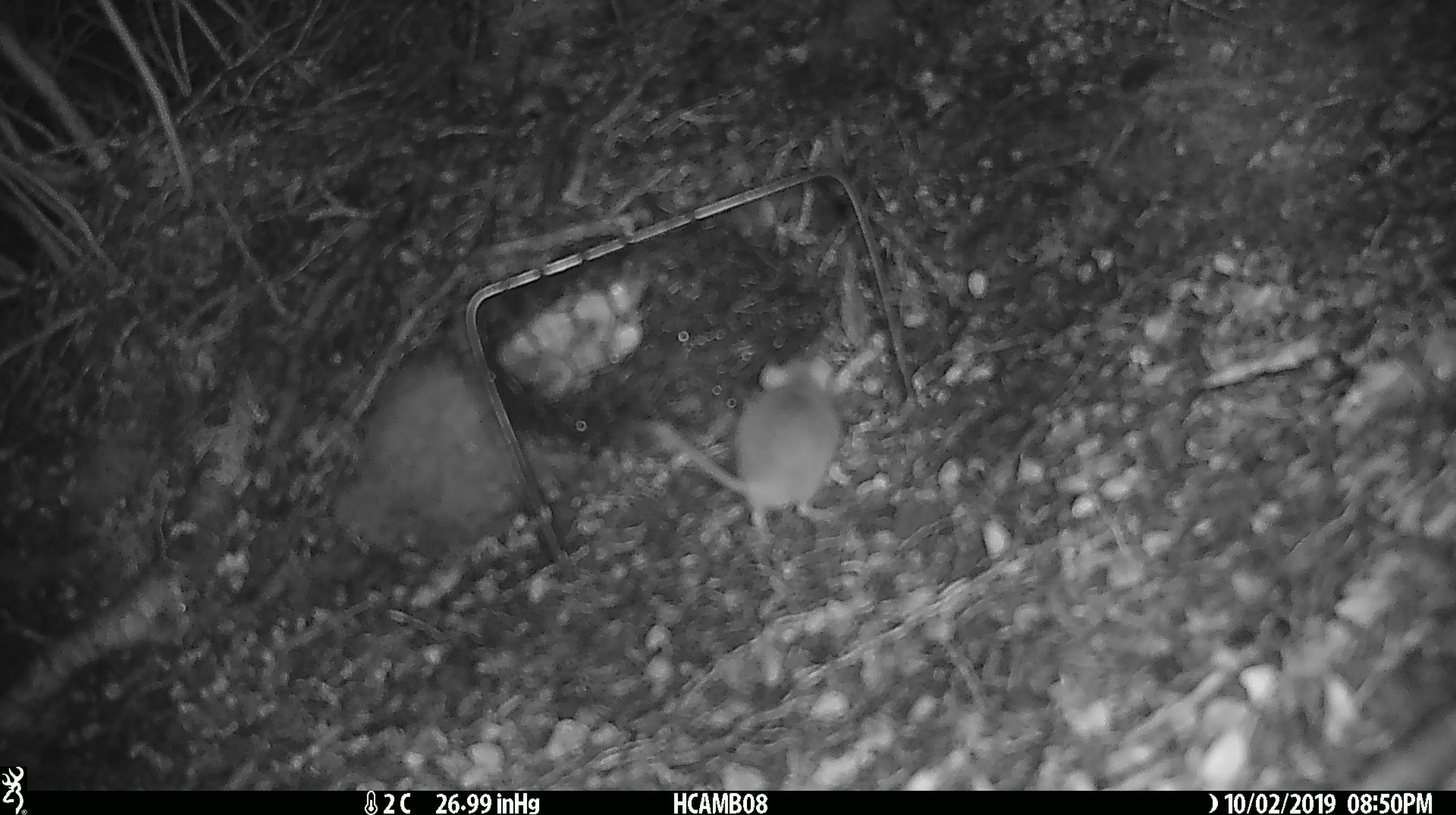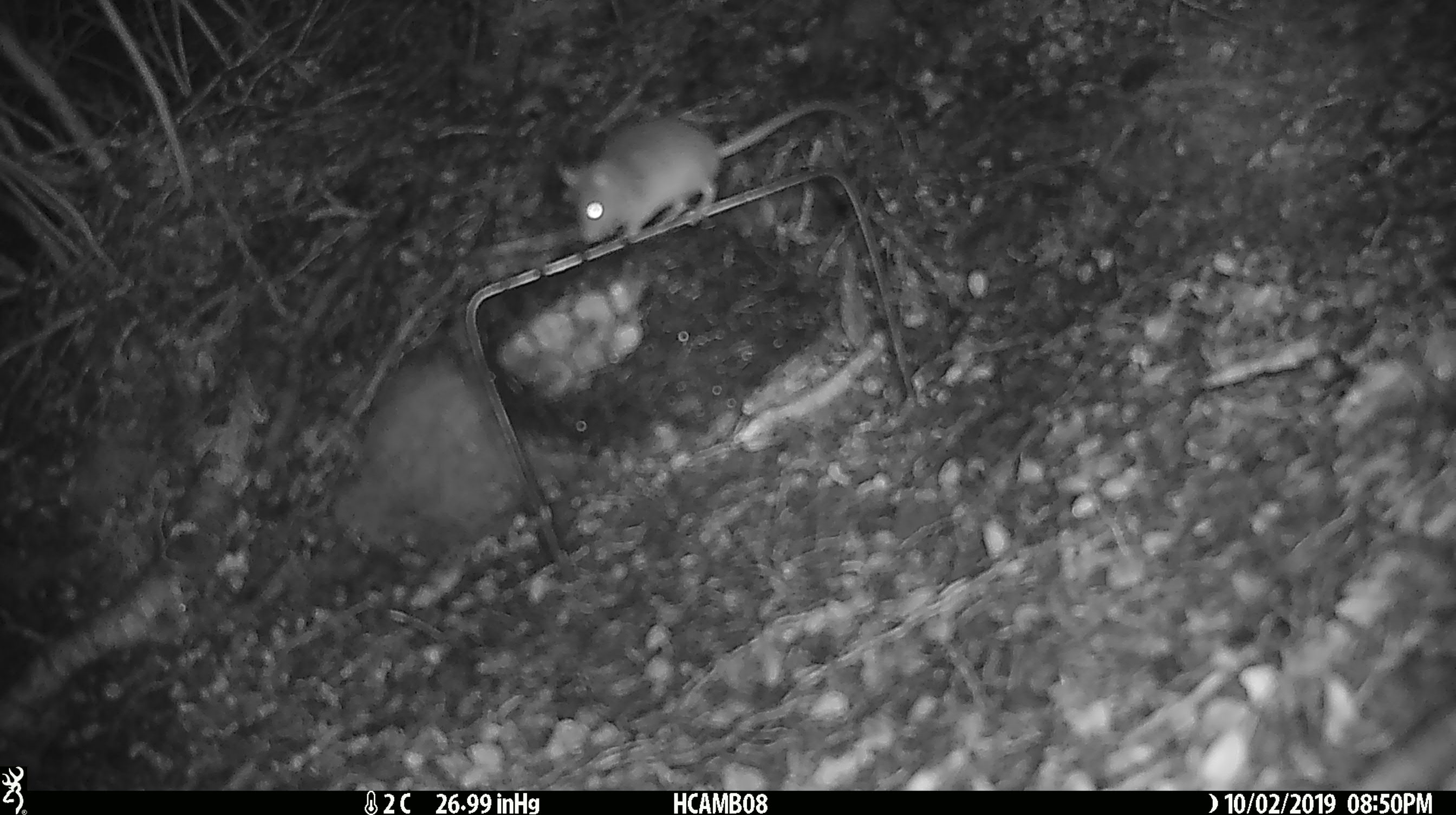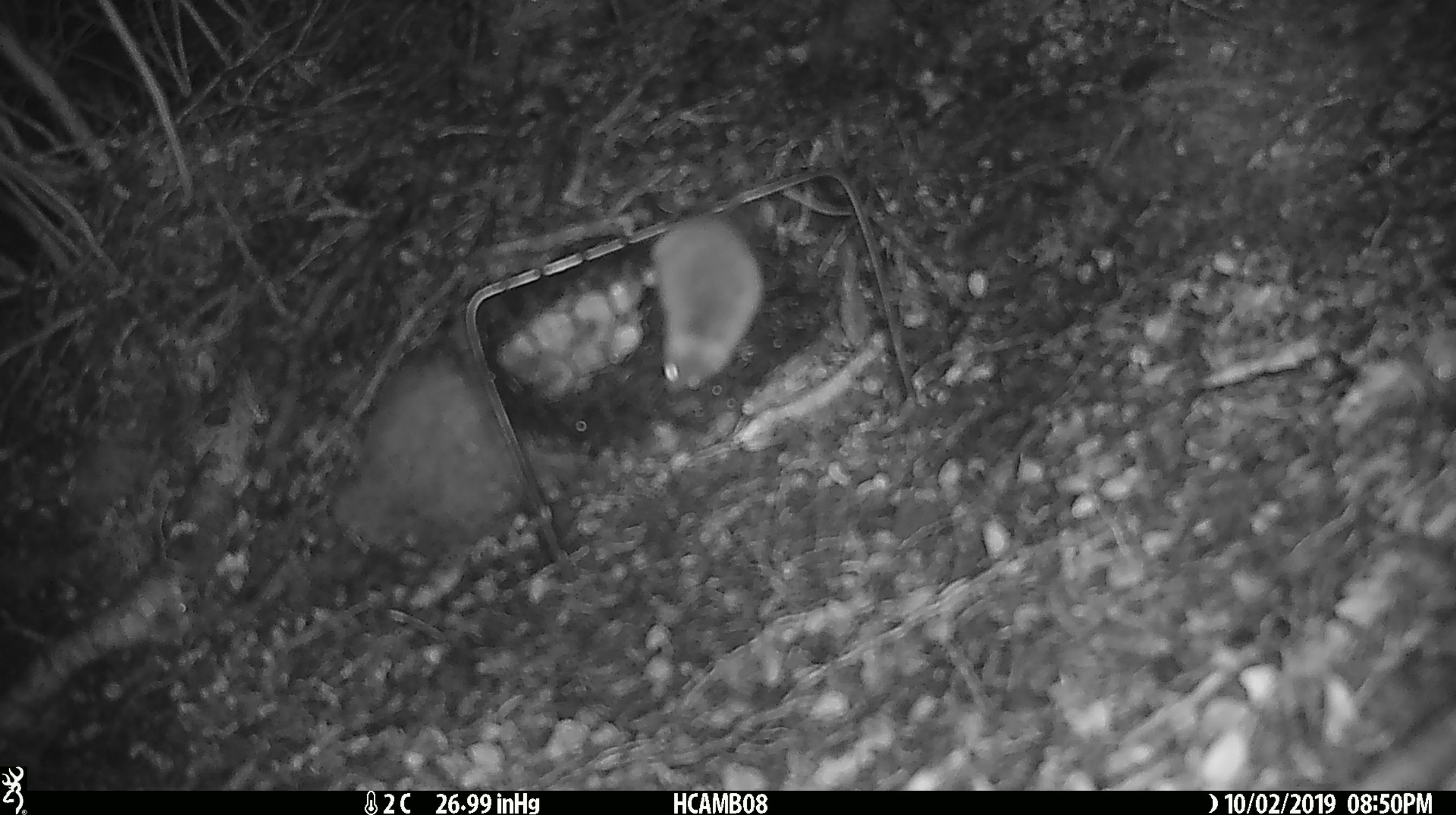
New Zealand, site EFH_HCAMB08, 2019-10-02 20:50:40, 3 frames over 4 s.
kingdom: Animalia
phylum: Chordata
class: Mammalia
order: Rodentia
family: Muridae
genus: Mus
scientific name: Mus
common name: mouse